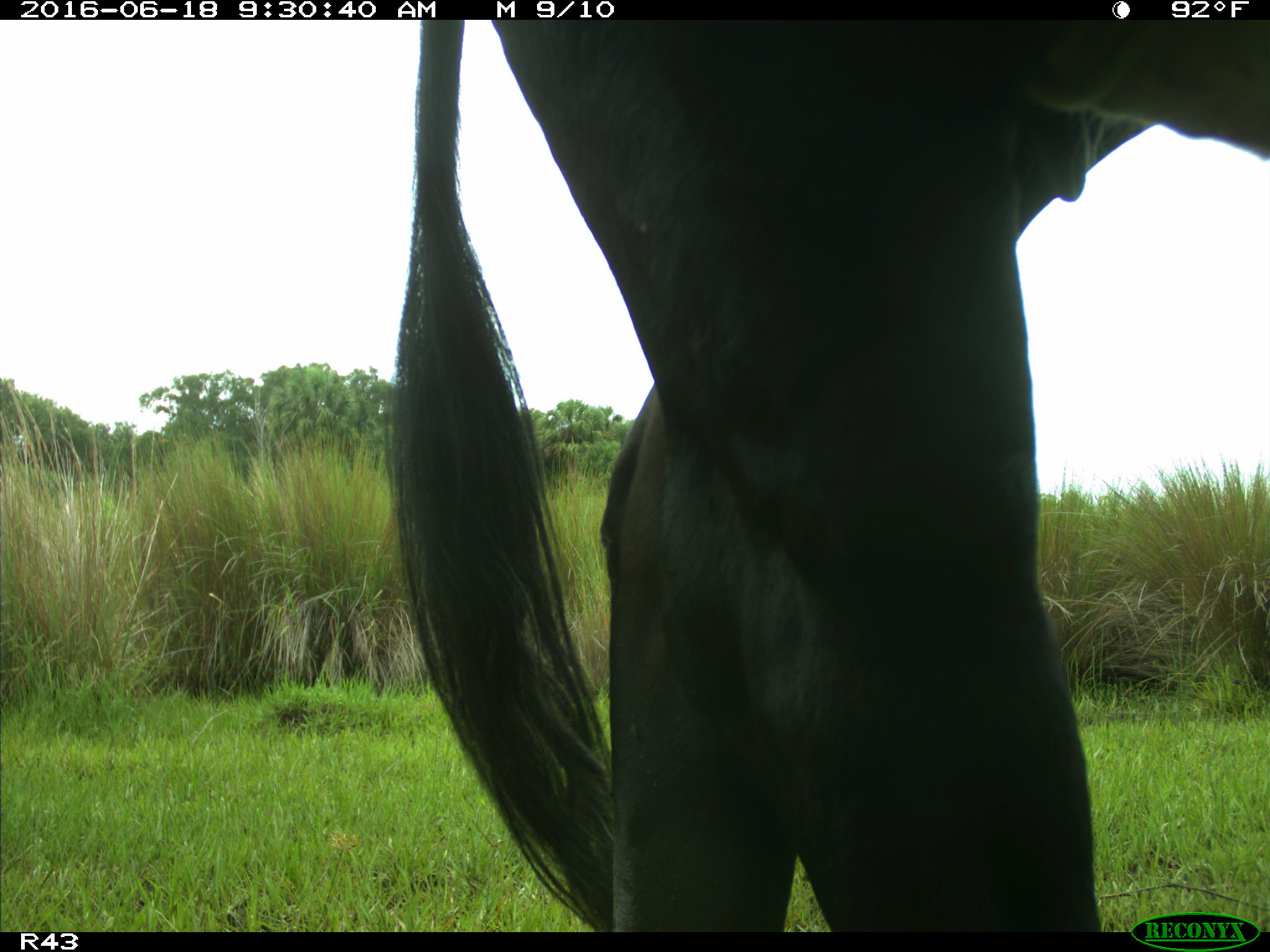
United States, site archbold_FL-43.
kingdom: Animalia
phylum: Chordata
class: Mammalia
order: Artiodactyla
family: Bovidae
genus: Bos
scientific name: Bos taurus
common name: domestic cow